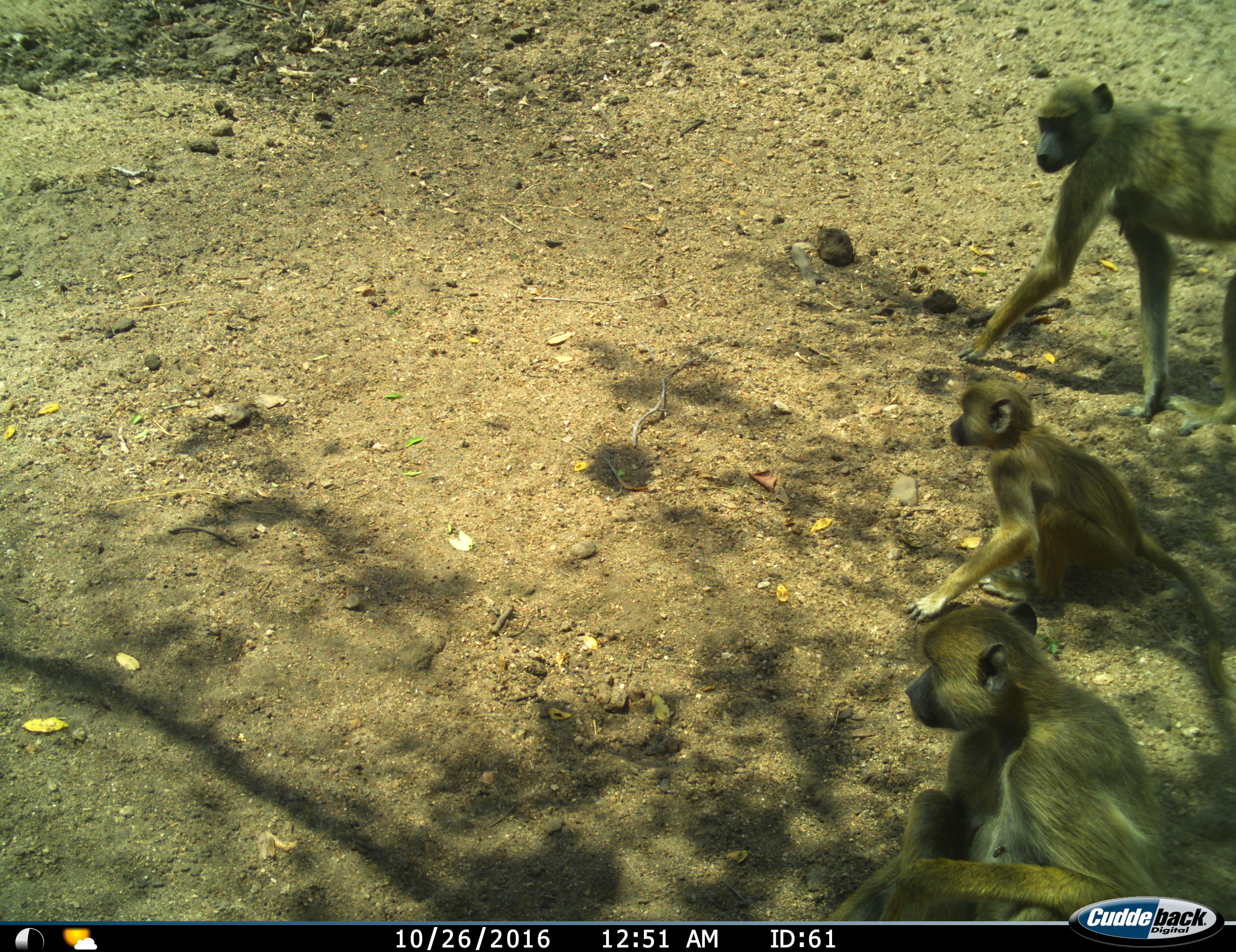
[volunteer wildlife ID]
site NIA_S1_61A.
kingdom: Animalia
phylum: Chordata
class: Mammalia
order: Primates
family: Cercopithecidae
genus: Papio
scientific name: Papio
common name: baboon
Baboon (Papio), count 3. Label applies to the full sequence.